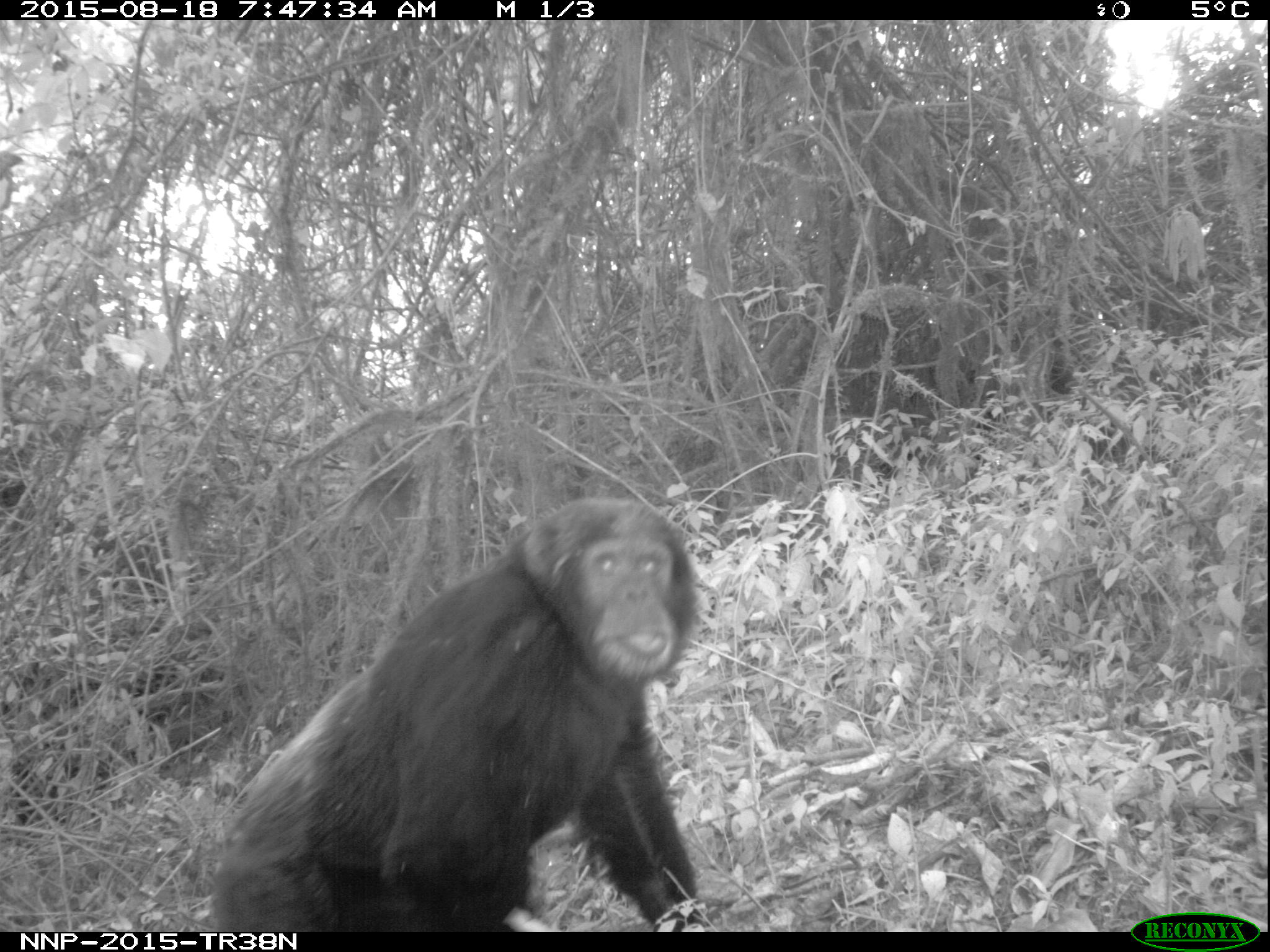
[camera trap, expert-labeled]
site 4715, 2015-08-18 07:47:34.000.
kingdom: Animalia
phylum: Chordata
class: Mammalia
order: Primates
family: Hominidae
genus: Pan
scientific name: Pan troglodytes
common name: chimpanzee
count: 1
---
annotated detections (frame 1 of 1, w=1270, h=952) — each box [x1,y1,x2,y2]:
pan troglodytes: [209,495,703,931]